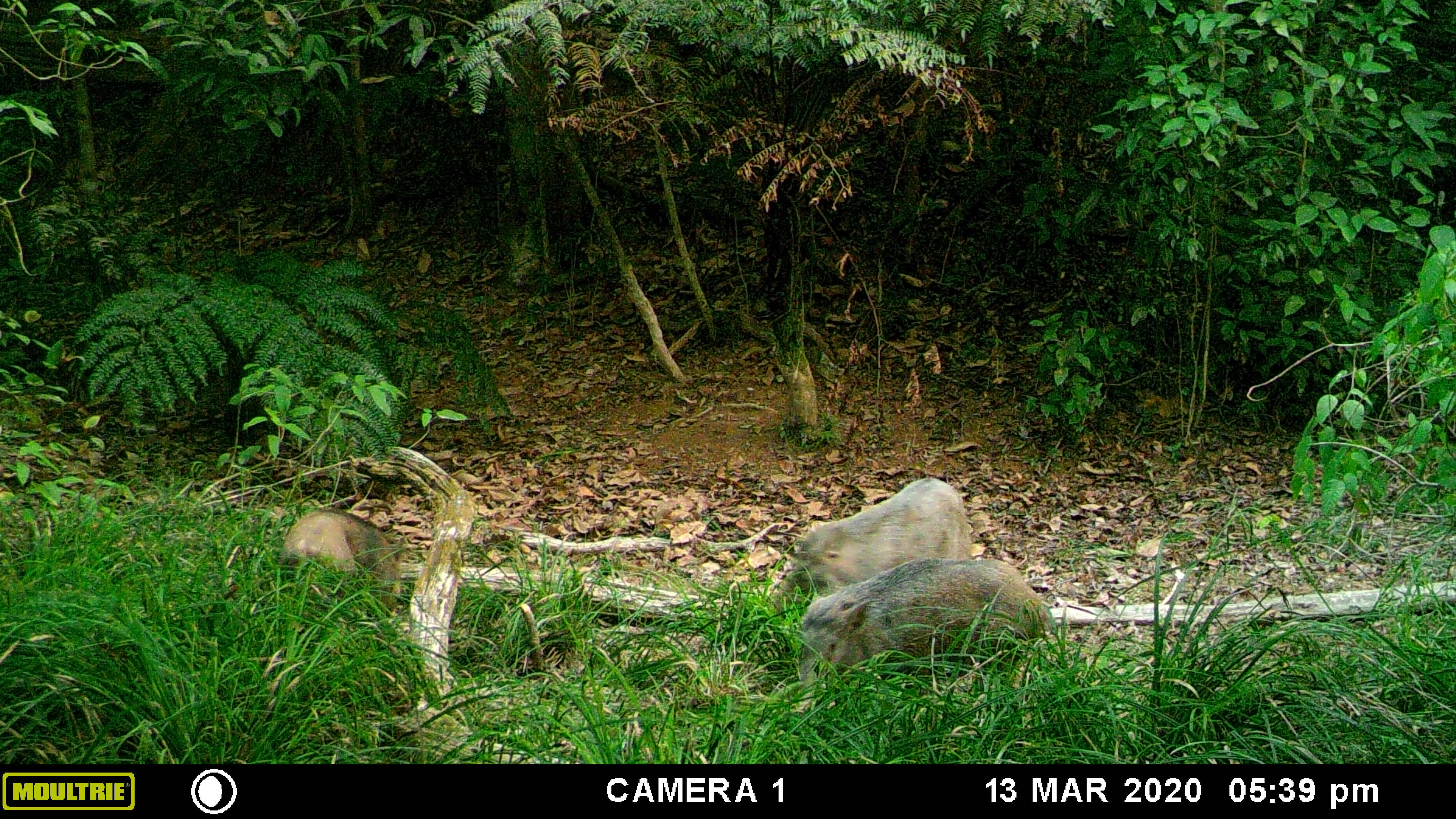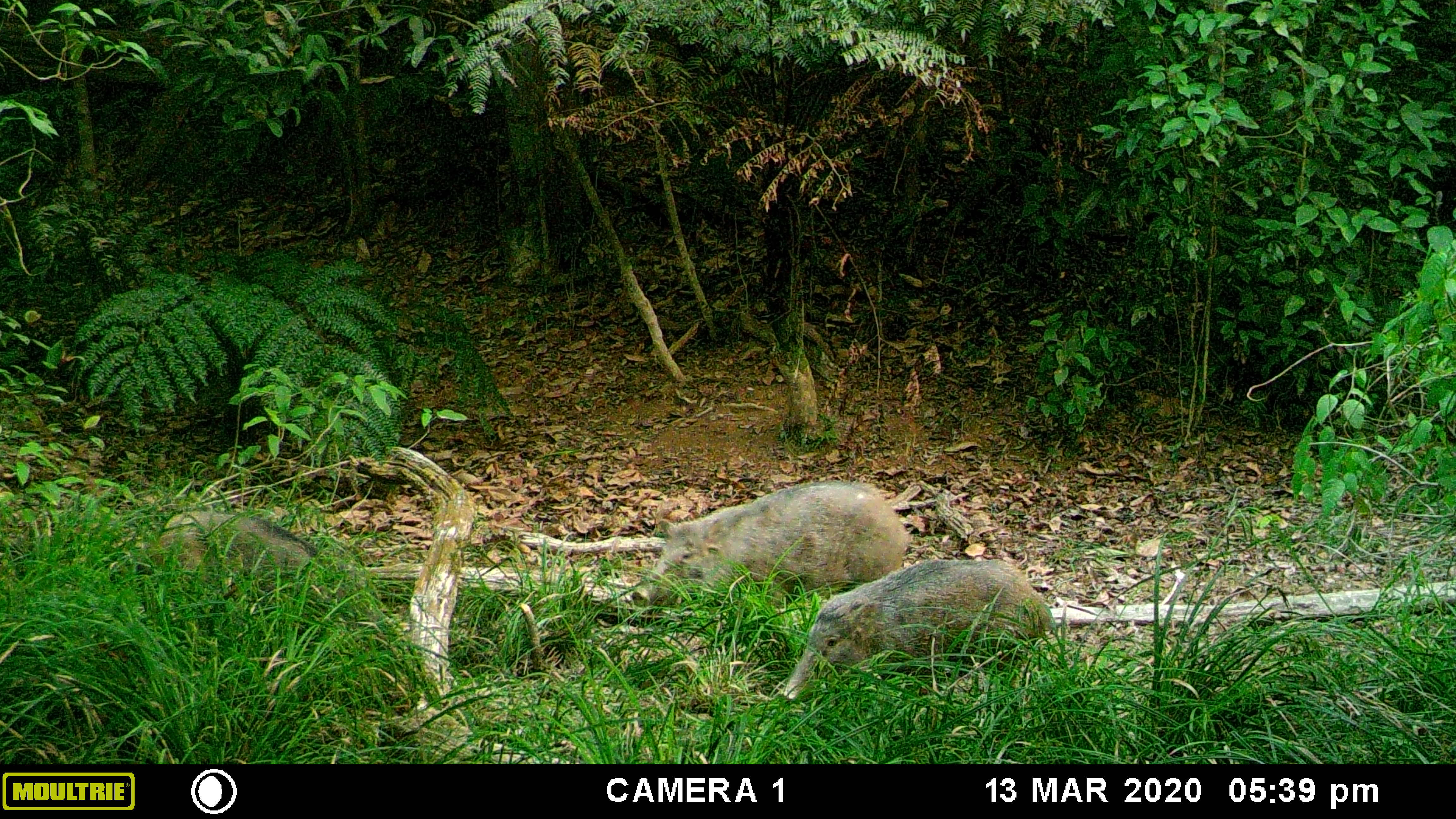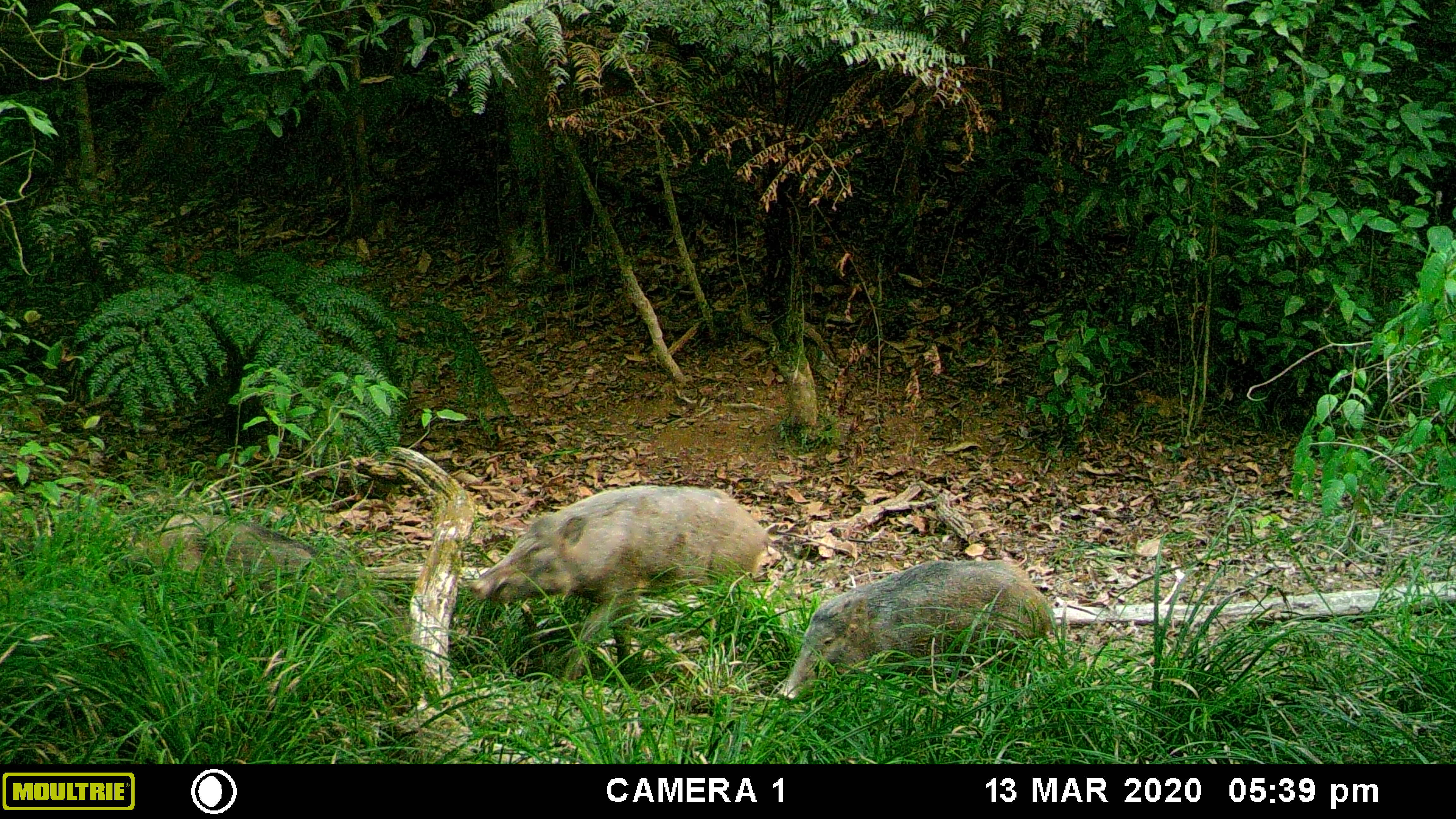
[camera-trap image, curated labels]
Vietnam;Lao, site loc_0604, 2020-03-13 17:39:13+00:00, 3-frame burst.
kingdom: Animalia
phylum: Chordata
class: Mammalia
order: Artiodactyla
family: Suidae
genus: Sus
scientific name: Sus scrofa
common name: eurasian wild pig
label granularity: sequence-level